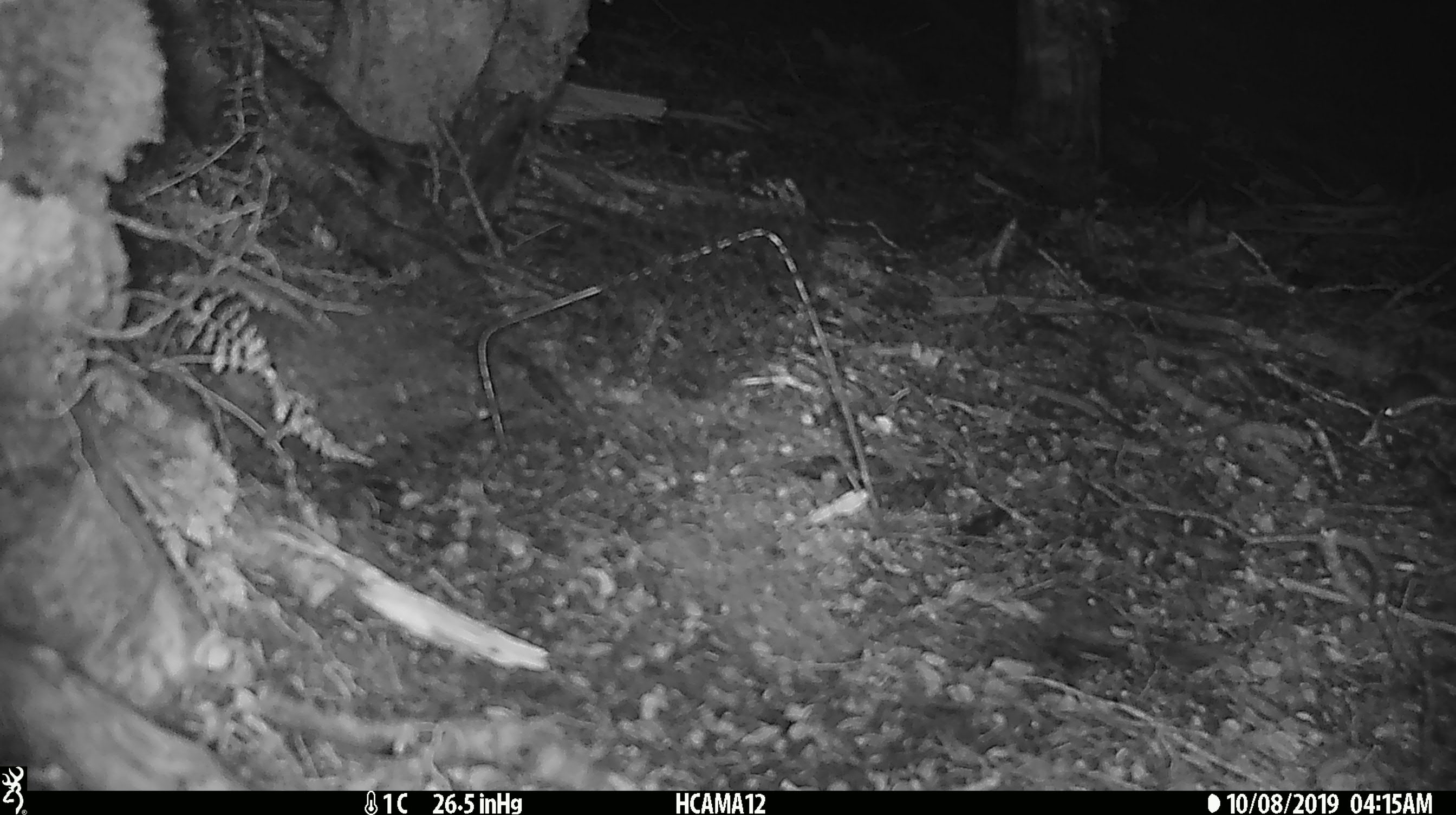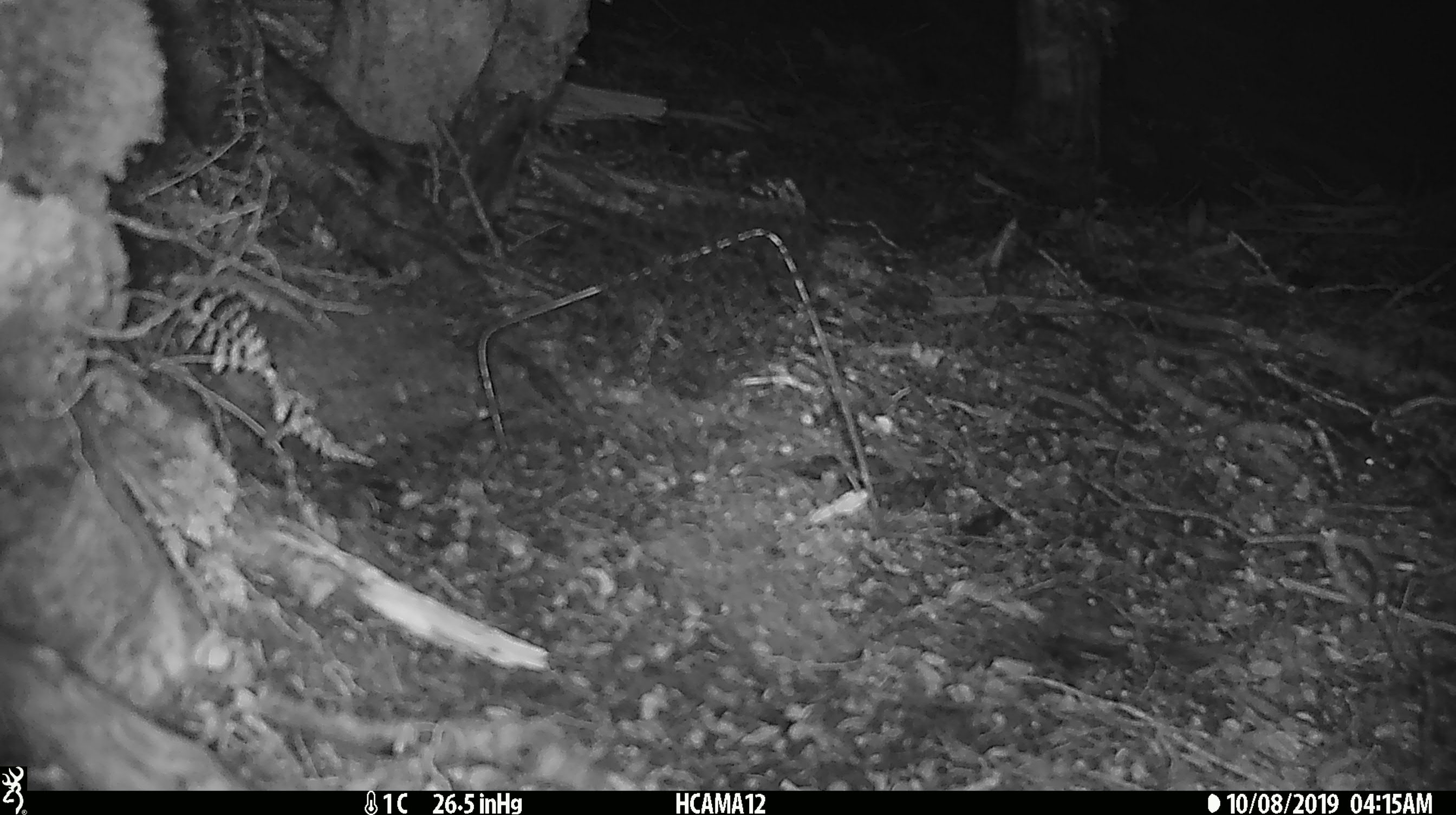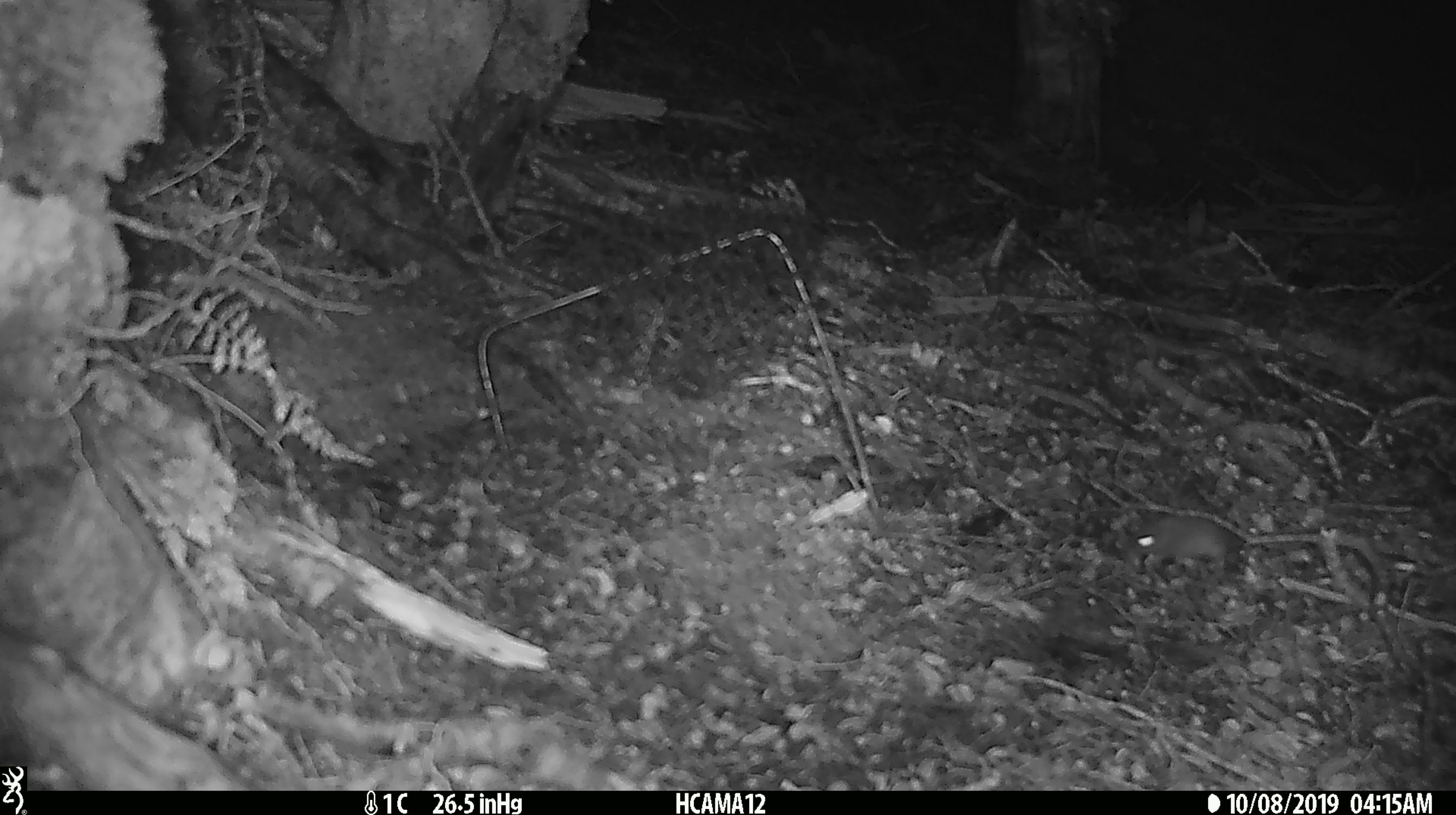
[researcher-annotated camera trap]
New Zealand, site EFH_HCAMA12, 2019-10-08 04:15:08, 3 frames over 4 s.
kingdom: Animalia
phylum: Chordata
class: Mammalia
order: Rodentia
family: Muridae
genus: Mus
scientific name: Mus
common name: mouse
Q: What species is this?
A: Mouse (Mus).